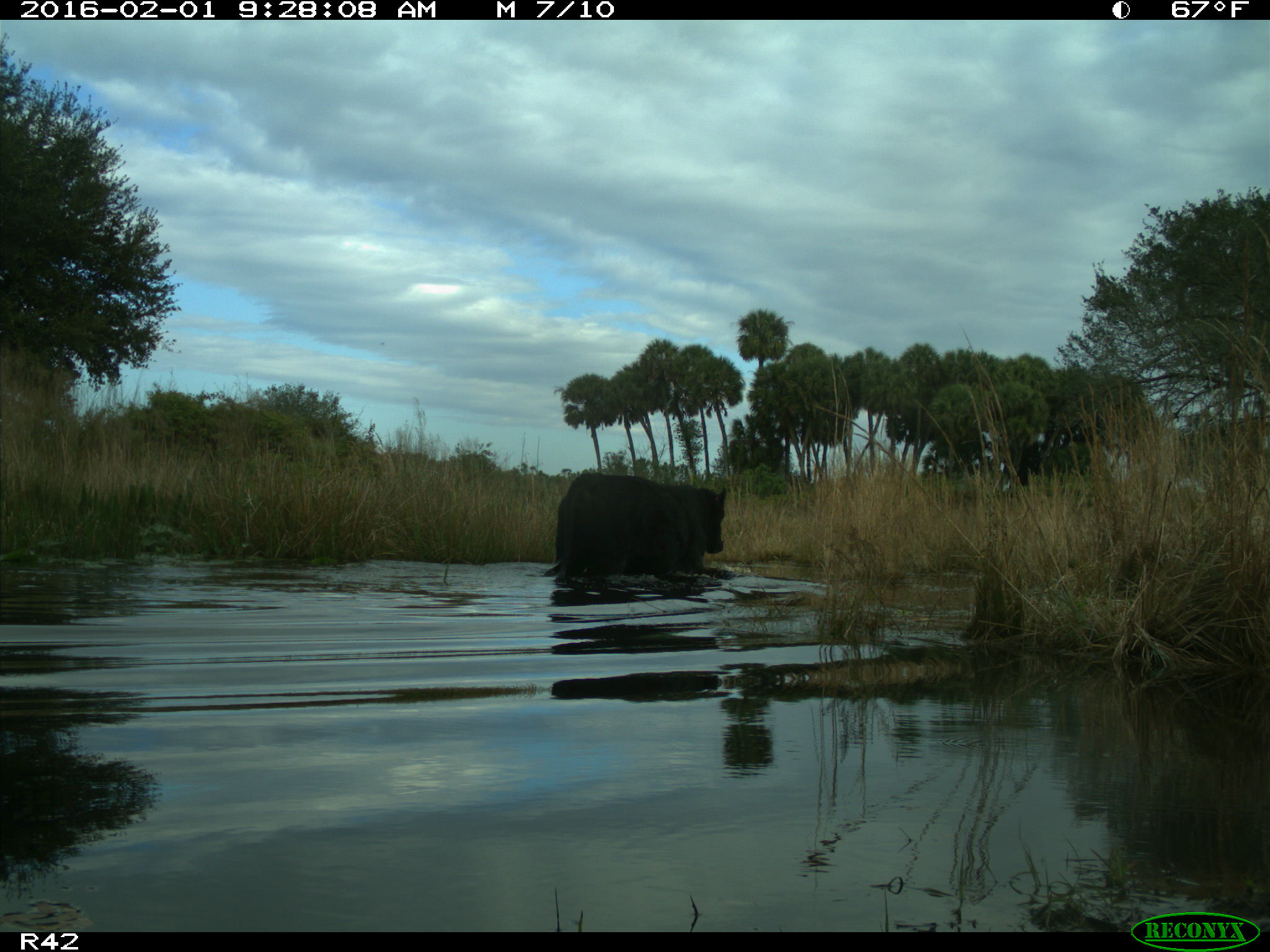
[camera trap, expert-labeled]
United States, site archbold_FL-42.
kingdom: Animalia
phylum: Chordata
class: Mammalia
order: Artiodactyla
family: Bovidae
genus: Bos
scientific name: Bos taurus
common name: domestic cow